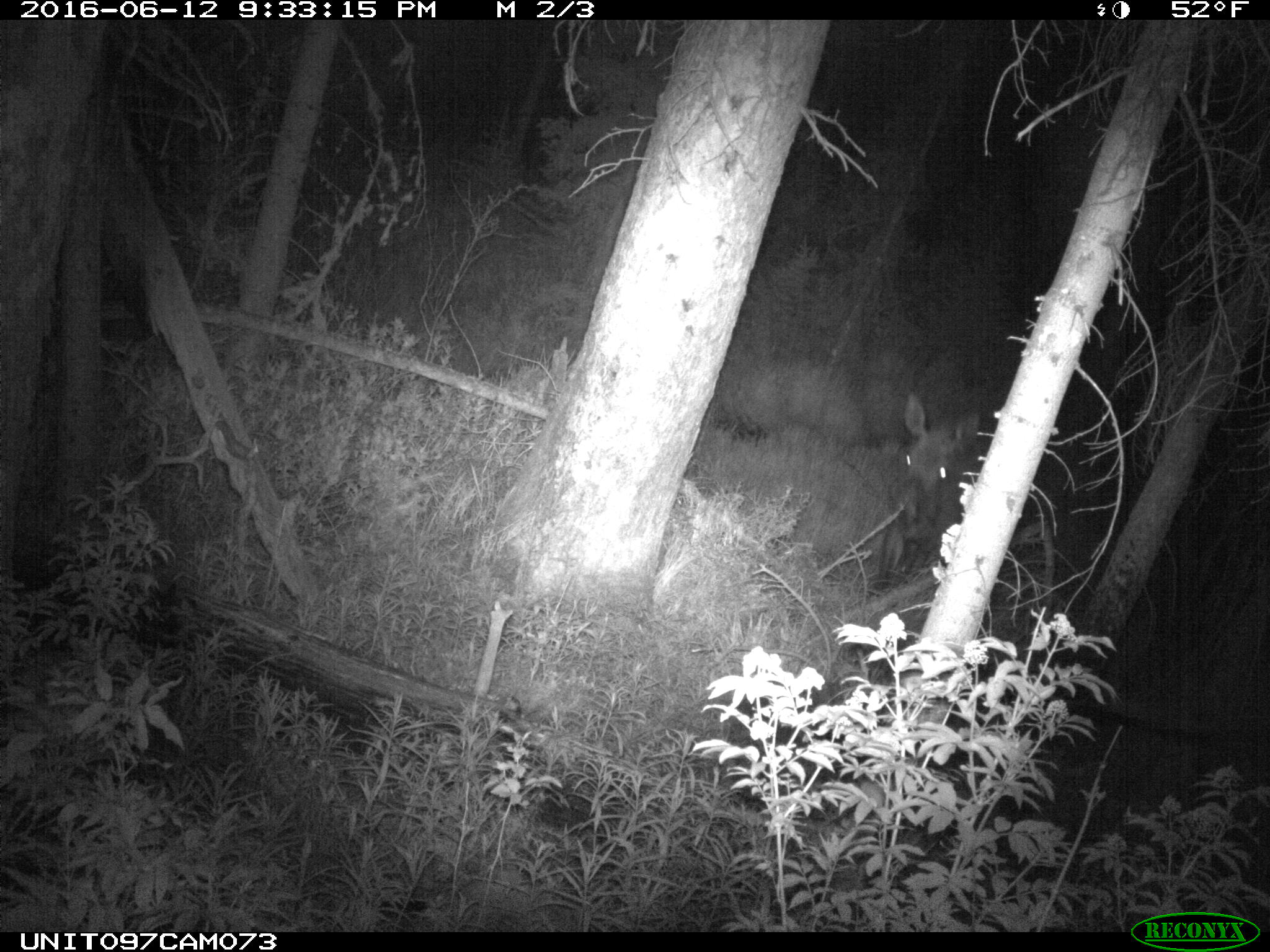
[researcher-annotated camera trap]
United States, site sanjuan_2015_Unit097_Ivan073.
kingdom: Animalia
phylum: Chordata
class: Mammalia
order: Artiodactyla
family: Cervidae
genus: Alces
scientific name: Alces alces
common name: moose